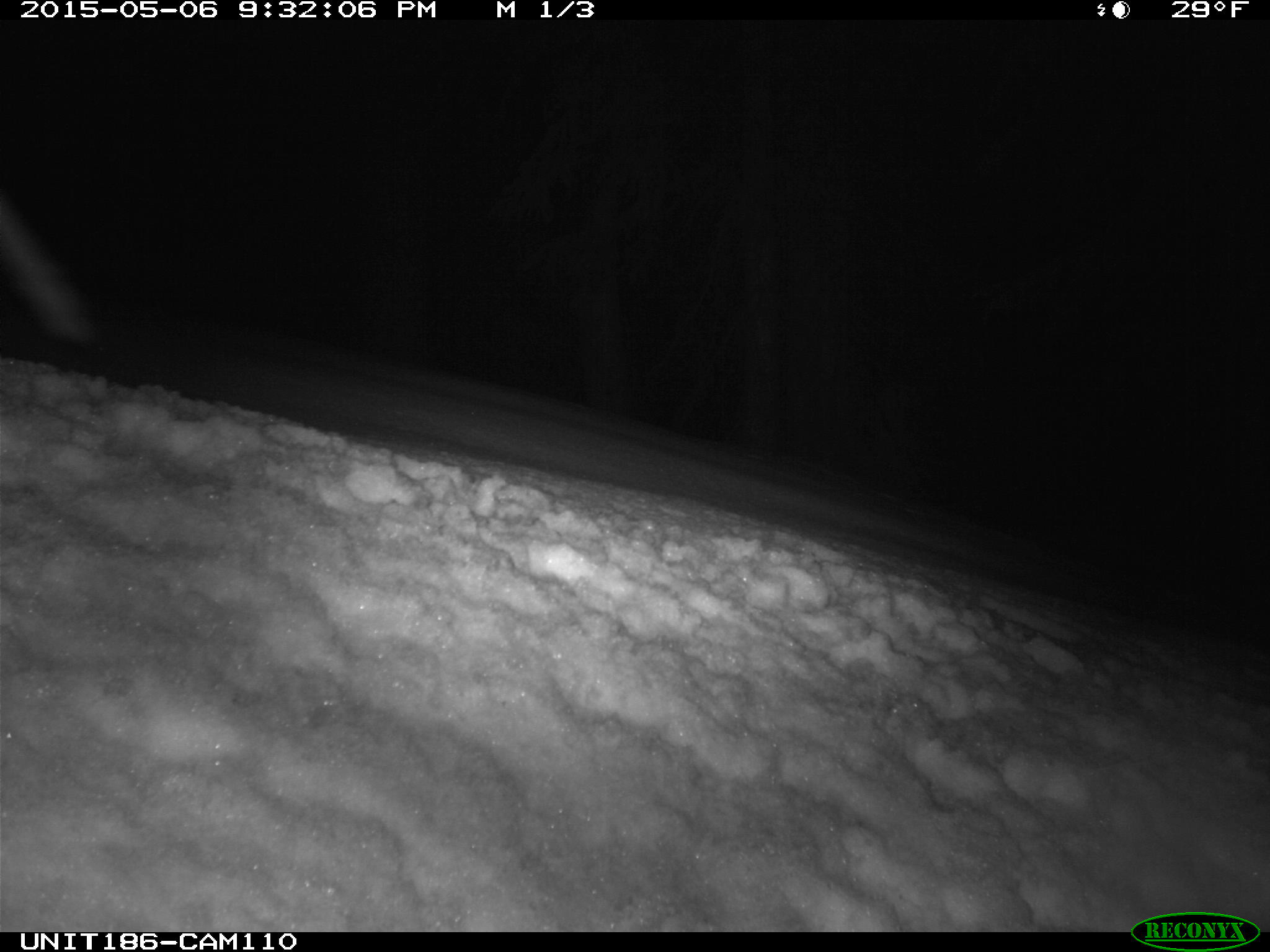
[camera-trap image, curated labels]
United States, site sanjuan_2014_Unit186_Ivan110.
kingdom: Animalia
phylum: Chordata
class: Mammalia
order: Lagomorpha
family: Leporidae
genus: Lepus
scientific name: Lepus americanus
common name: snowshoe hare